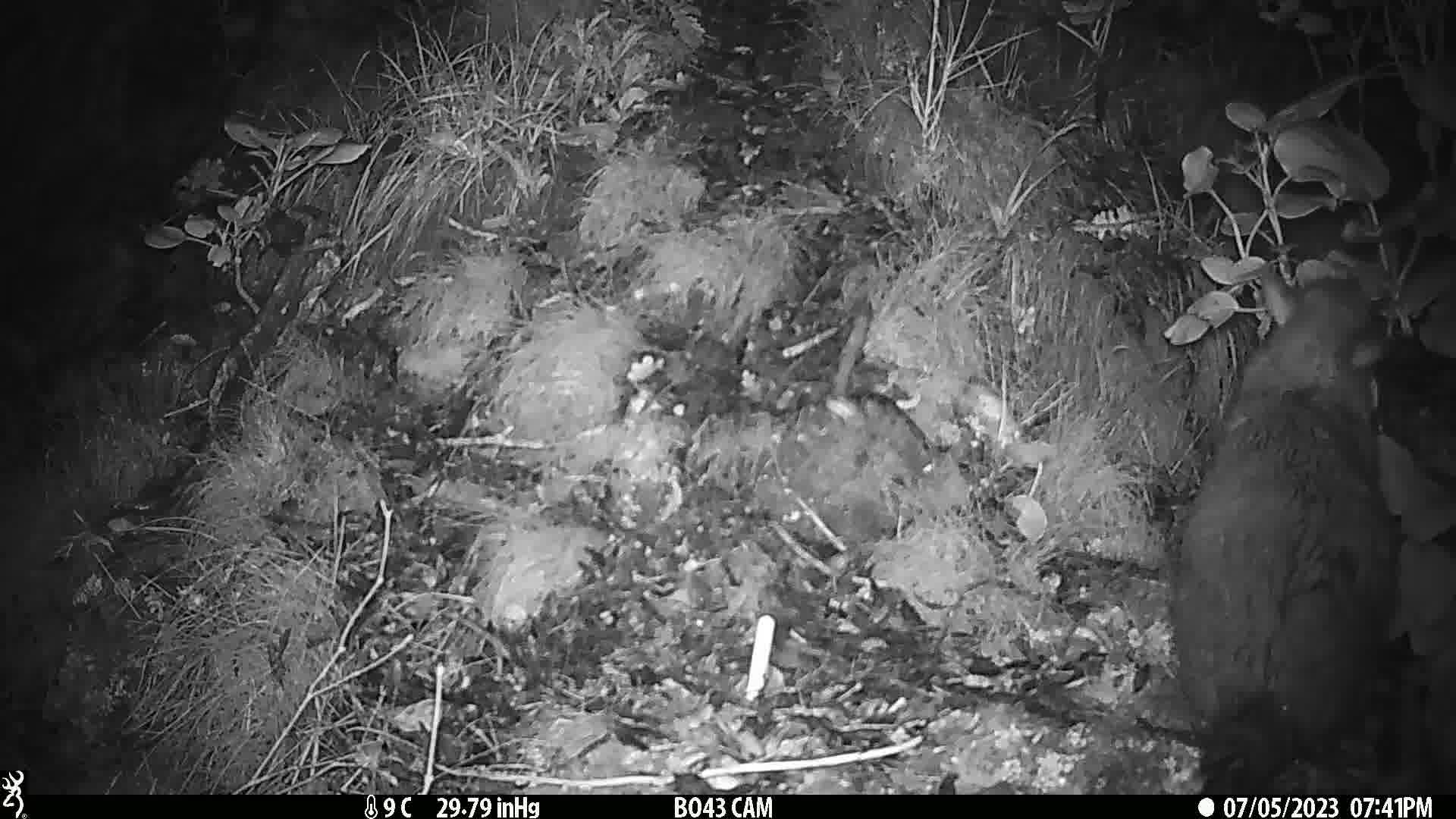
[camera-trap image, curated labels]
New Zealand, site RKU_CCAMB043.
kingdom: Animalia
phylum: Chordata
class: Mammalia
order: Diprotodontia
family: Phalangeridae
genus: Trichosurus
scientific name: Trichosurus vulpecula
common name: common brushtail possum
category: possum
Possum (common brushtail possum) (Trichosurus vulpecula).